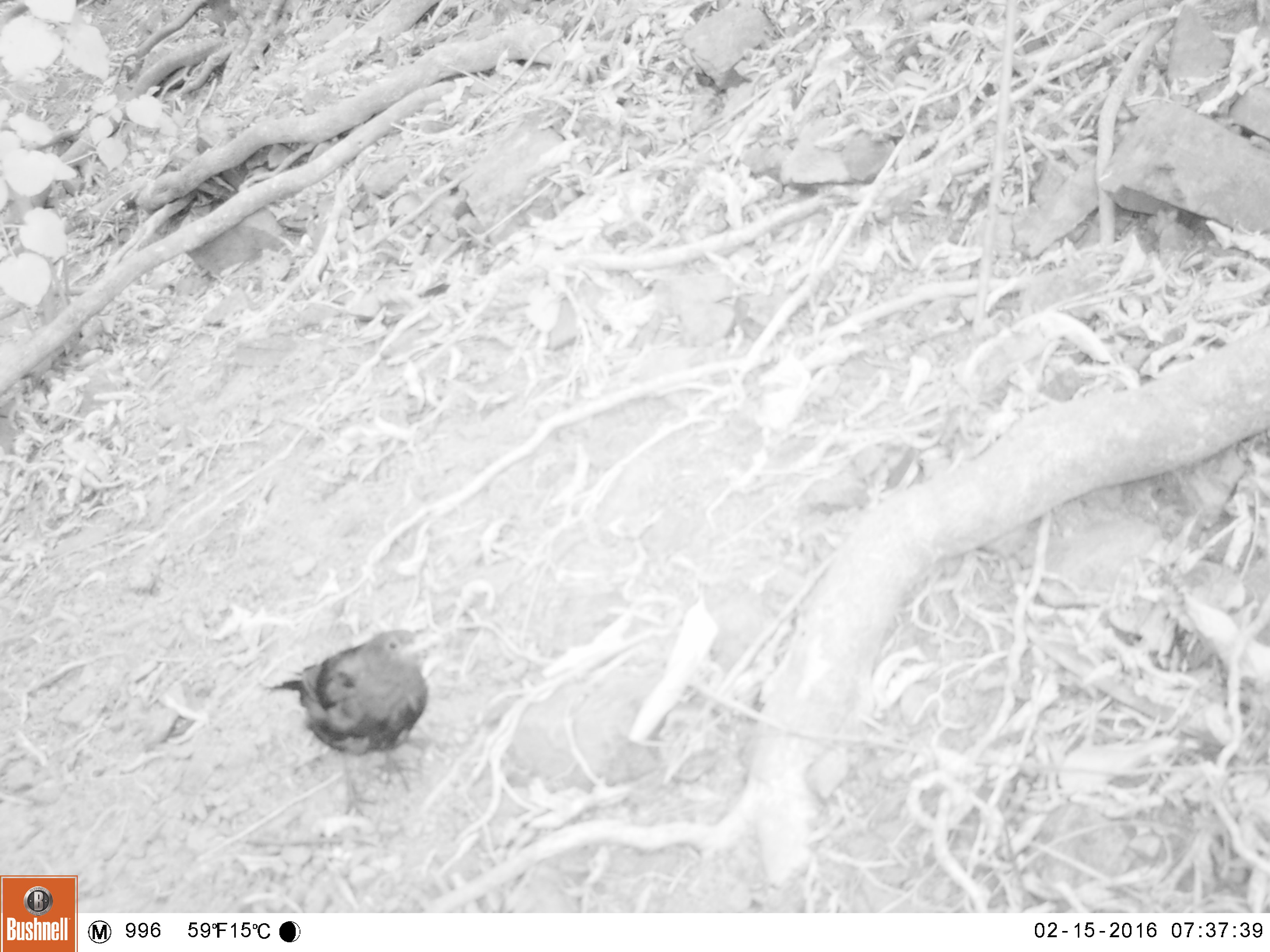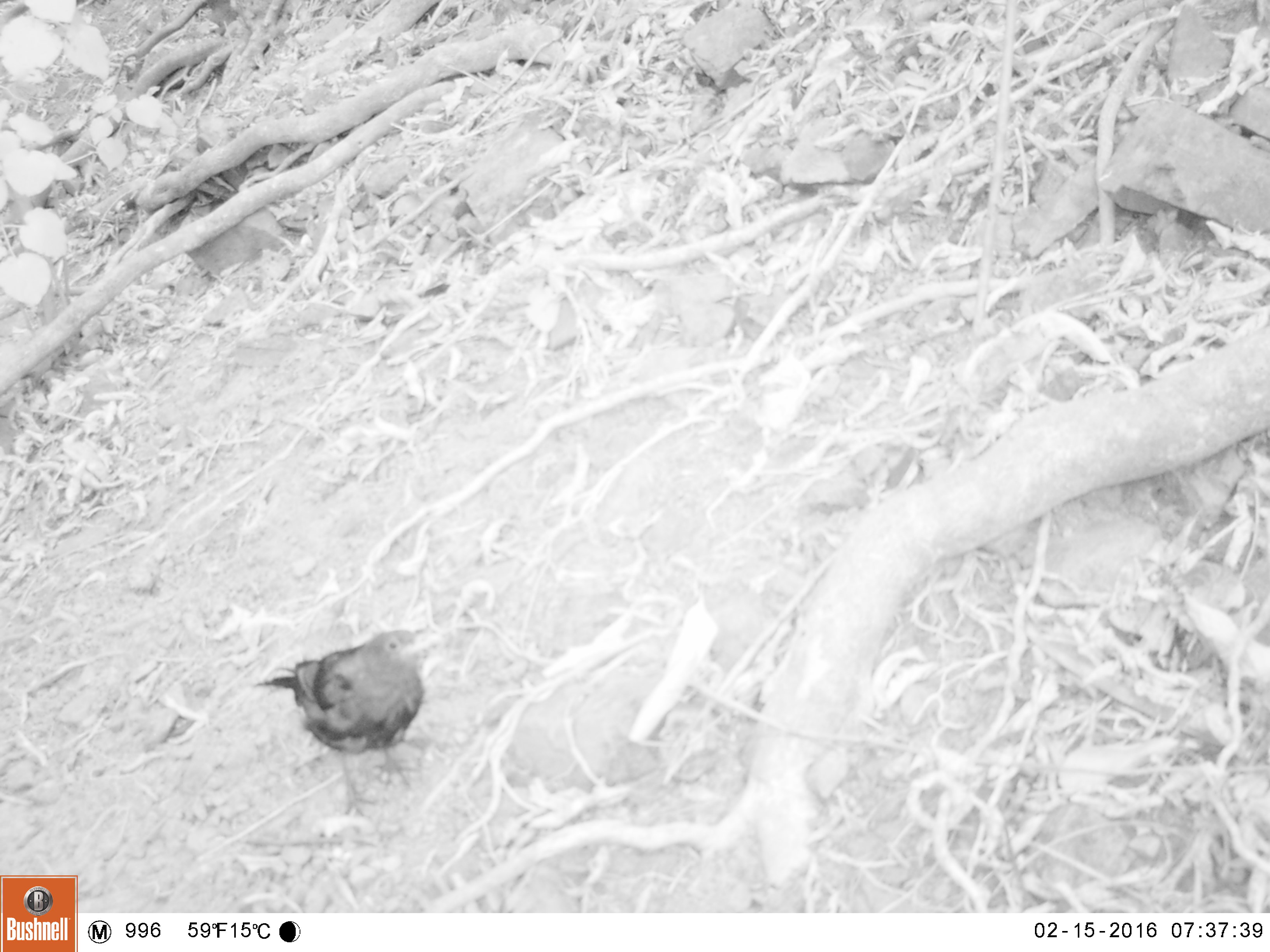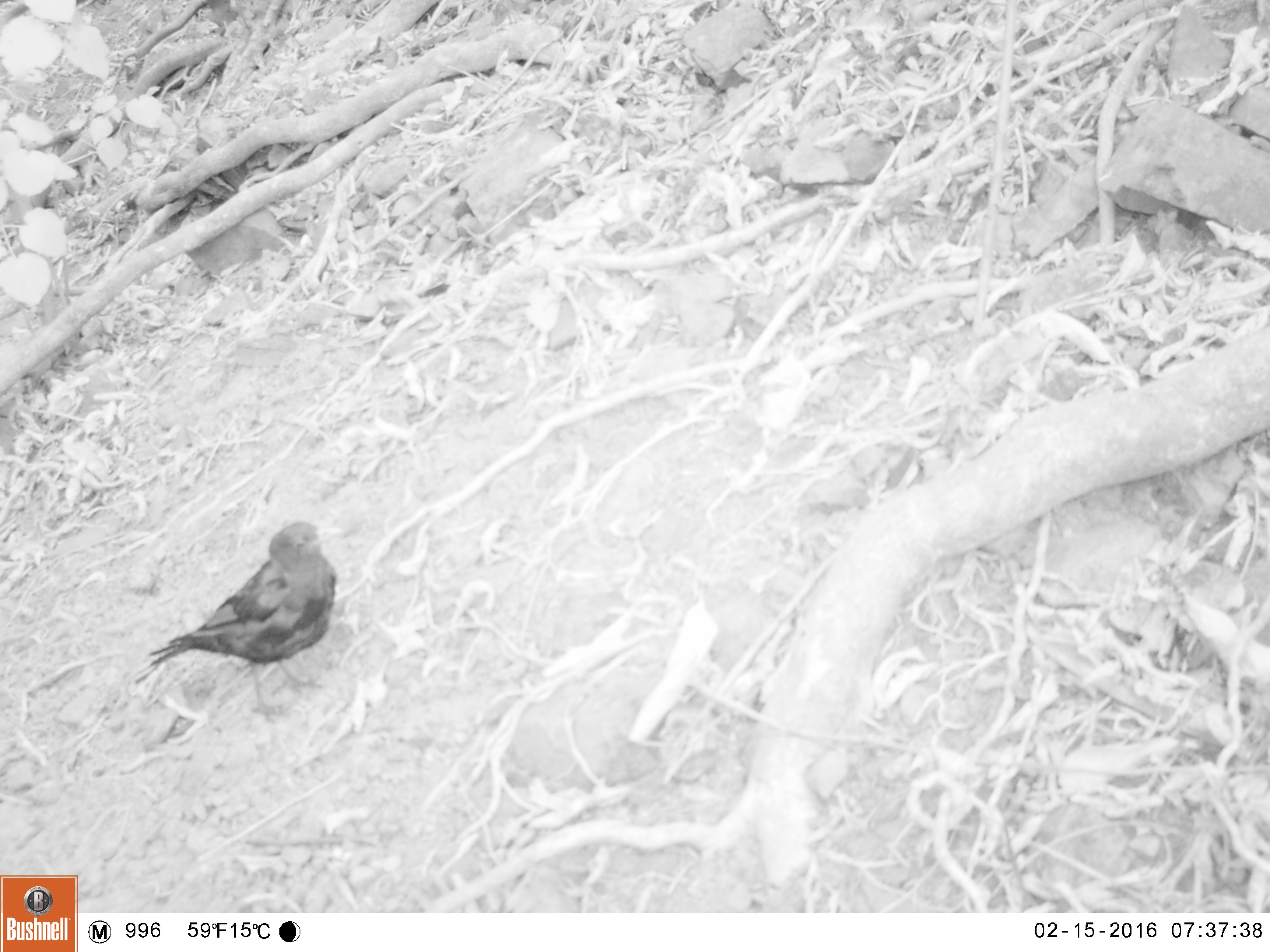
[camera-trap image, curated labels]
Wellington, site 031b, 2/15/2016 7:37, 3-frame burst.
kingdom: Animalia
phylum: Chordata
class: Aves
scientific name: Aves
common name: bird